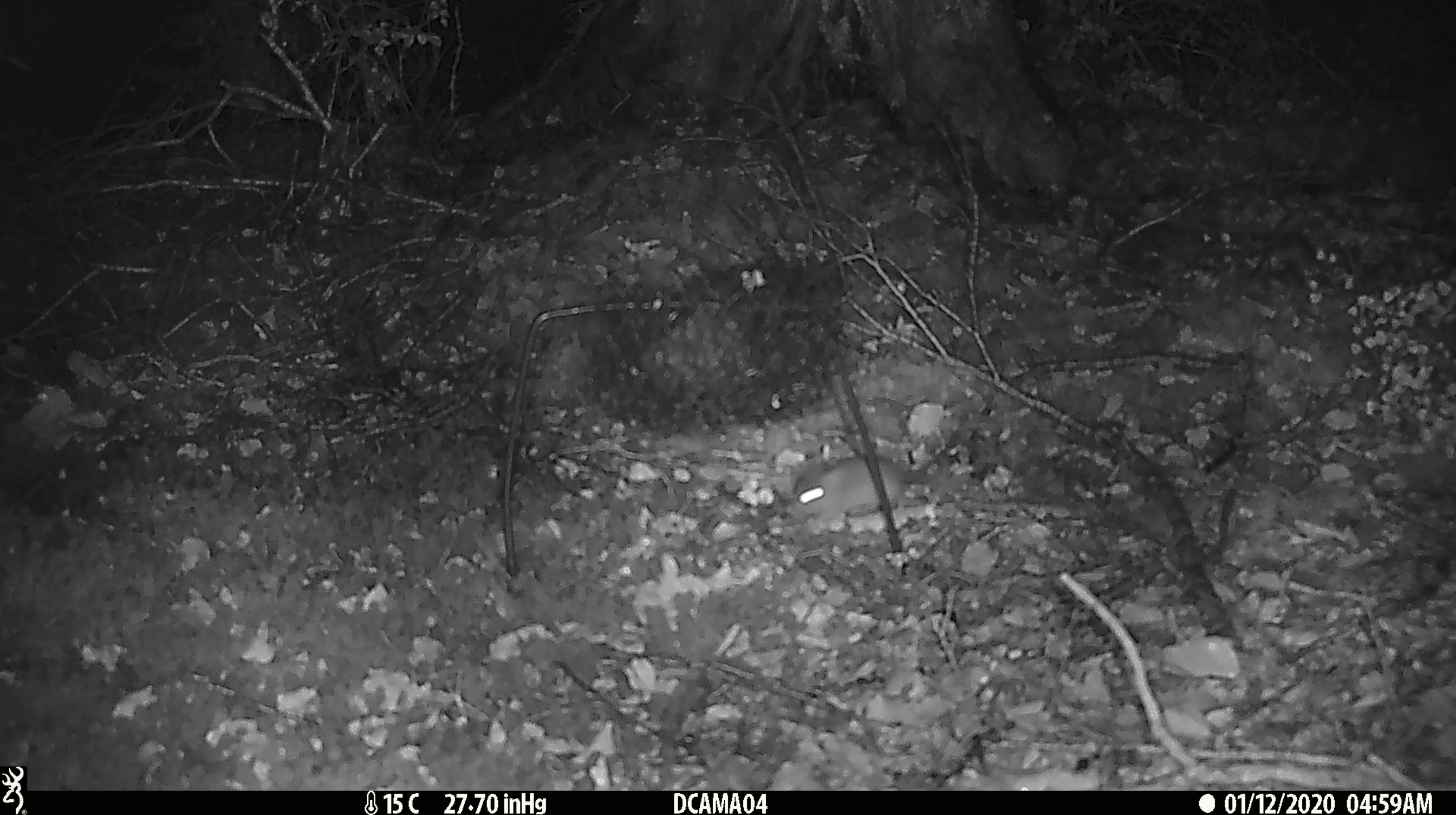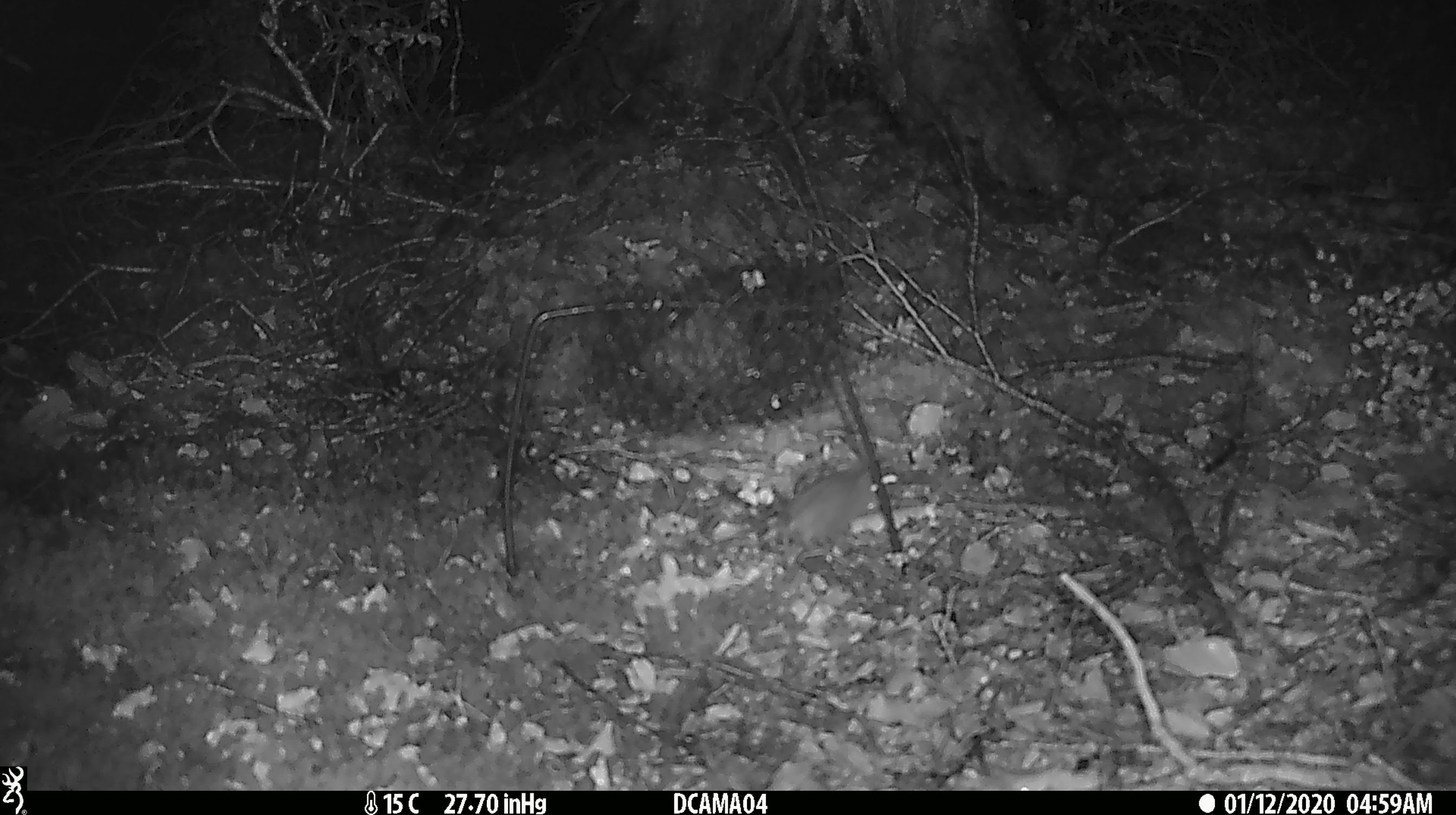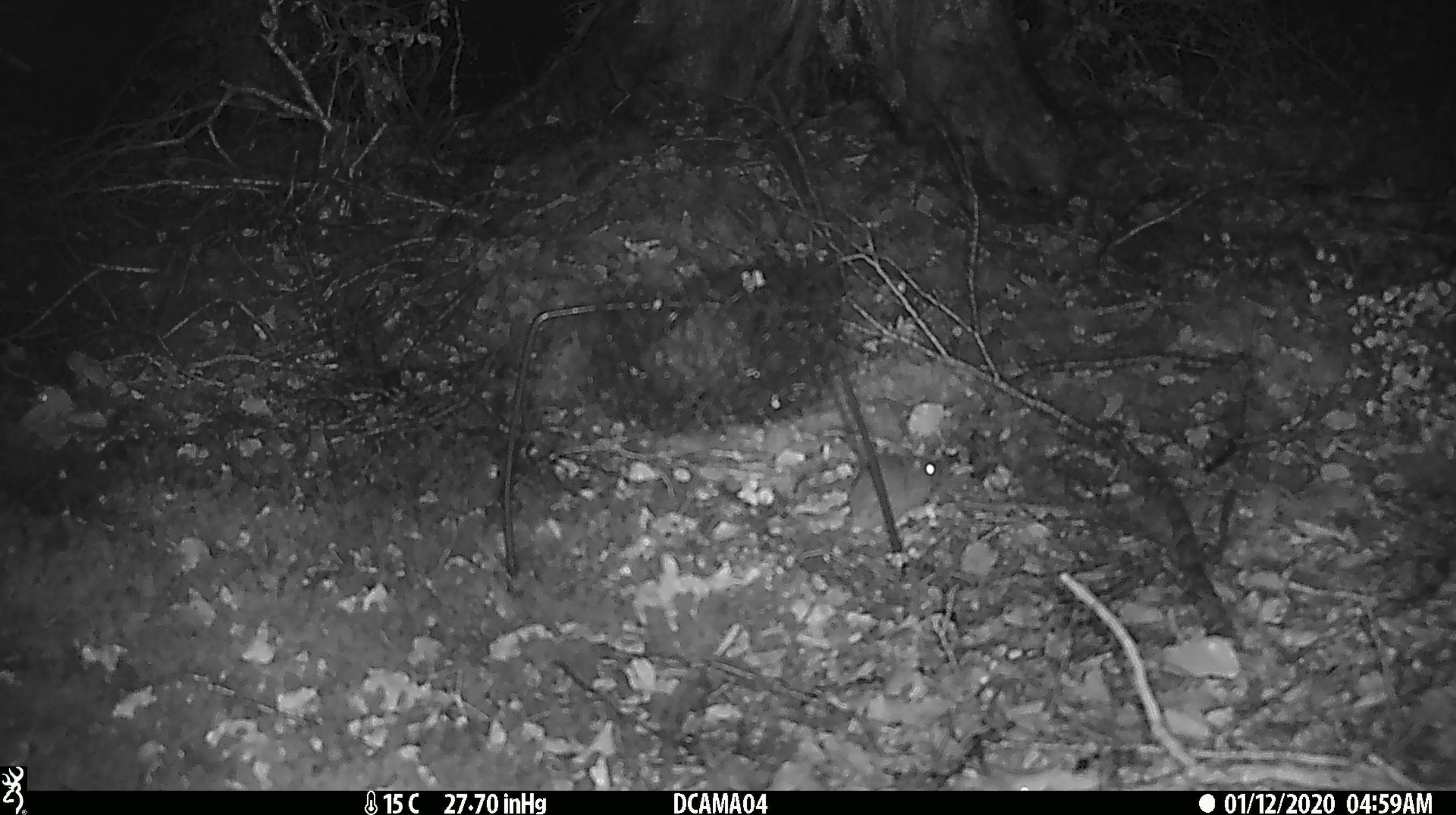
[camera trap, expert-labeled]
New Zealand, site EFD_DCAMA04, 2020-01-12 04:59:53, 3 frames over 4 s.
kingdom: Animalia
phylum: Chordata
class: Mammalia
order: Rodentia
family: Muridae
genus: Mus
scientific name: Mus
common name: mouse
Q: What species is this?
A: Mouse (Mus).